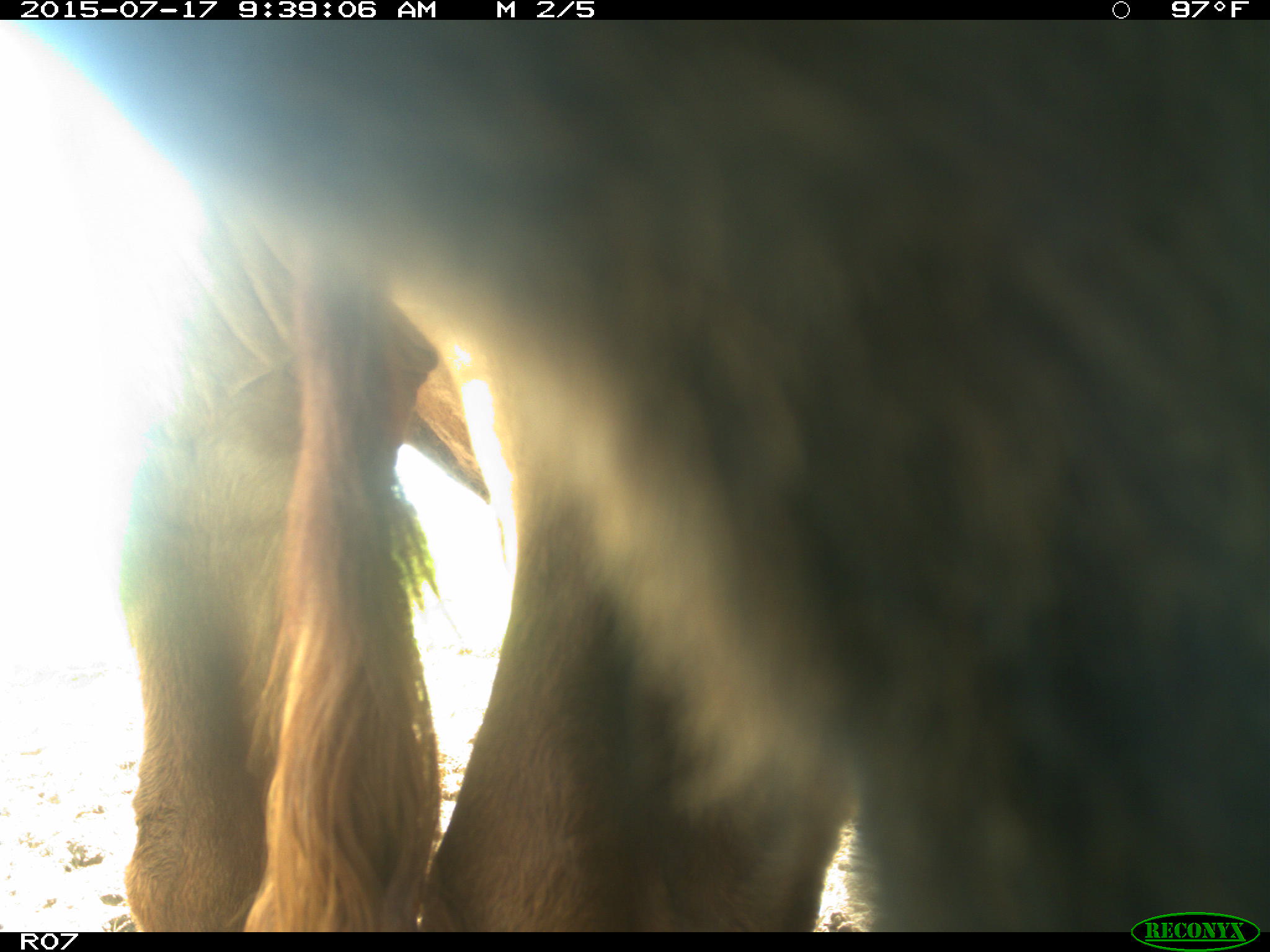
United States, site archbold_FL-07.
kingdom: Animalia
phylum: Chordata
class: Mammalia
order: Artiodactyla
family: Bovidae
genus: Bos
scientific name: Bos taurus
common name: domestic cow